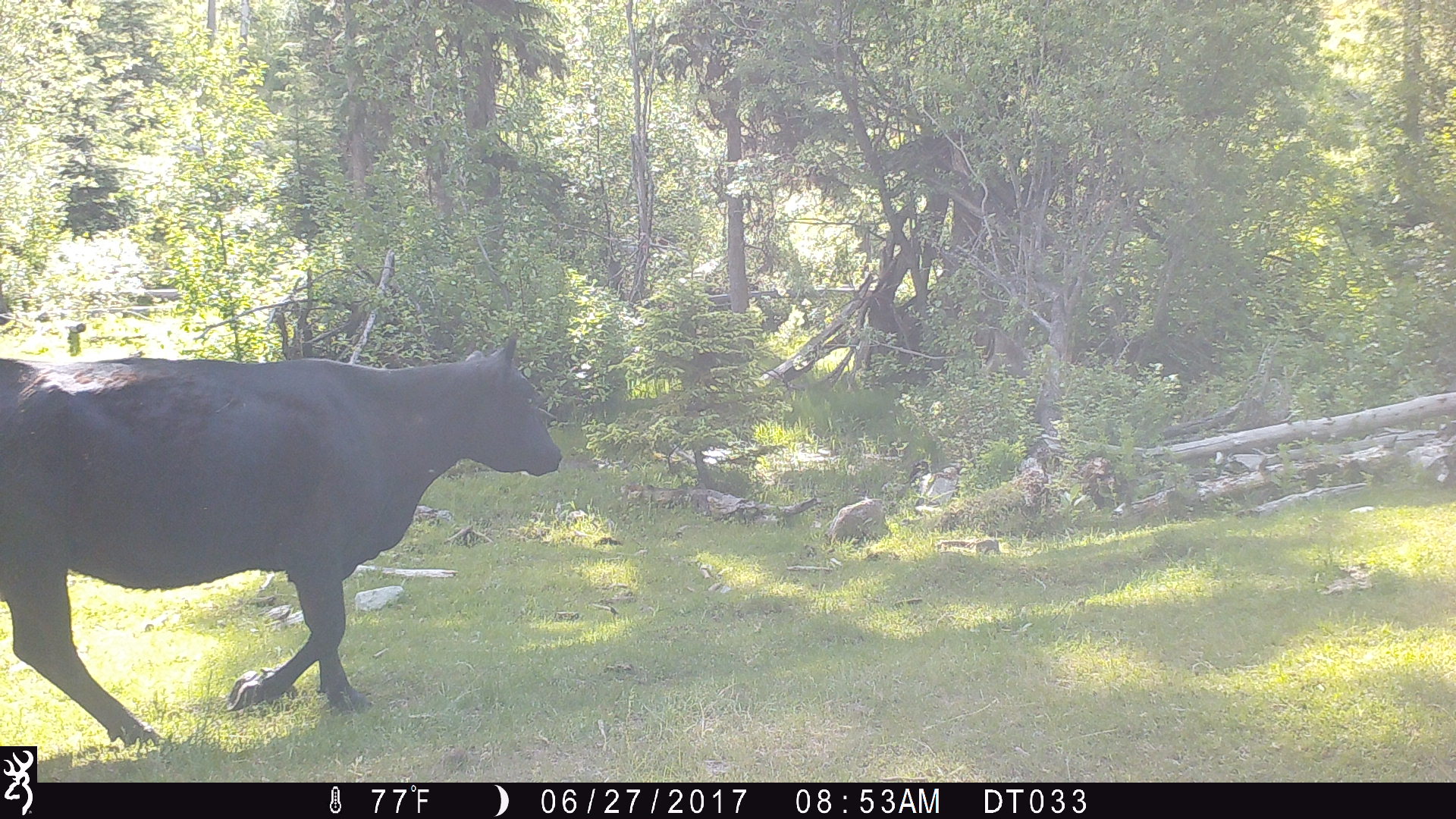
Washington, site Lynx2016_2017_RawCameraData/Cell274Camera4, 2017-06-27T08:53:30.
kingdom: Animalia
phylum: Chordata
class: Mammalia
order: Artiodactyla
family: Bovidae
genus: Bos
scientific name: Bos taurus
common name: domestic cattle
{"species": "domestic cattle (Bos taurus)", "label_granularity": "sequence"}